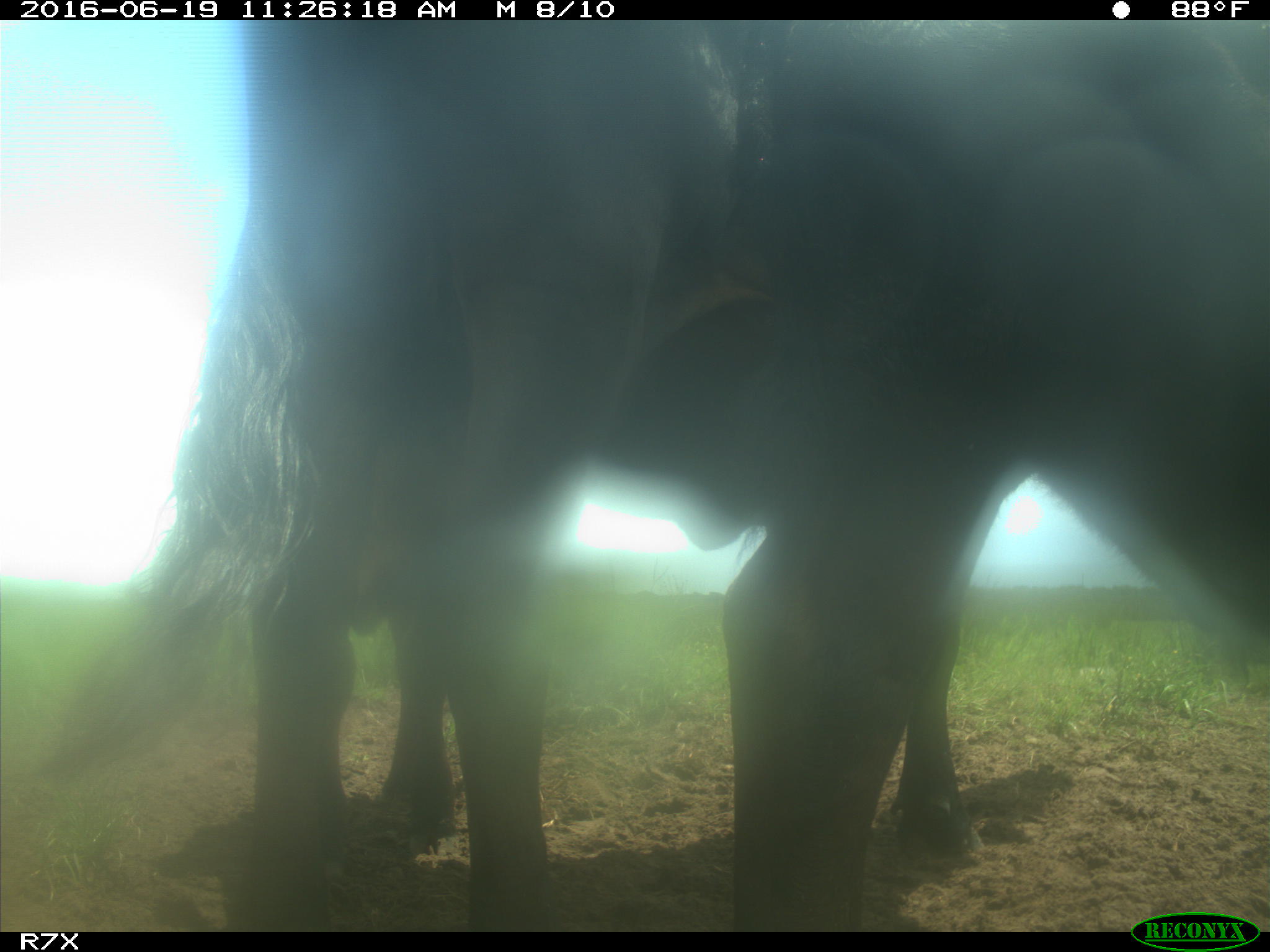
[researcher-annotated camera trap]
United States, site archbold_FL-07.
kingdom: Animalia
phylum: Chordata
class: Mammalia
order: Artiodactyla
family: Bovidae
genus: Bos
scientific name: Bos taurus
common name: domestic cow